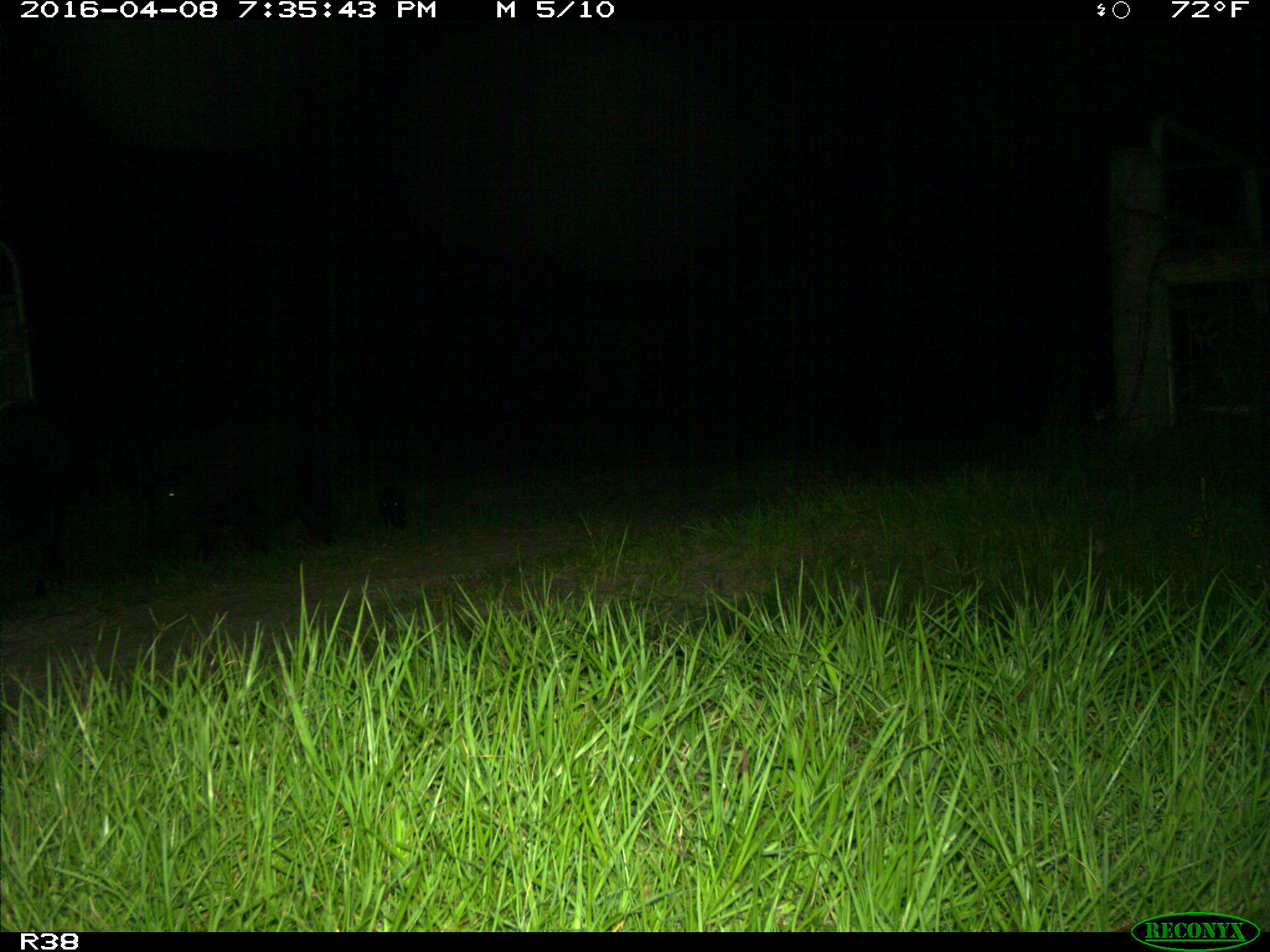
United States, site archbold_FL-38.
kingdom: Animalia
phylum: Chordata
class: Mammalia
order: Artiodactyla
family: Suidae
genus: Sus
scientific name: Sus scrofa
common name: wild boar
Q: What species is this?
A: Sus scrofa (wild boar).